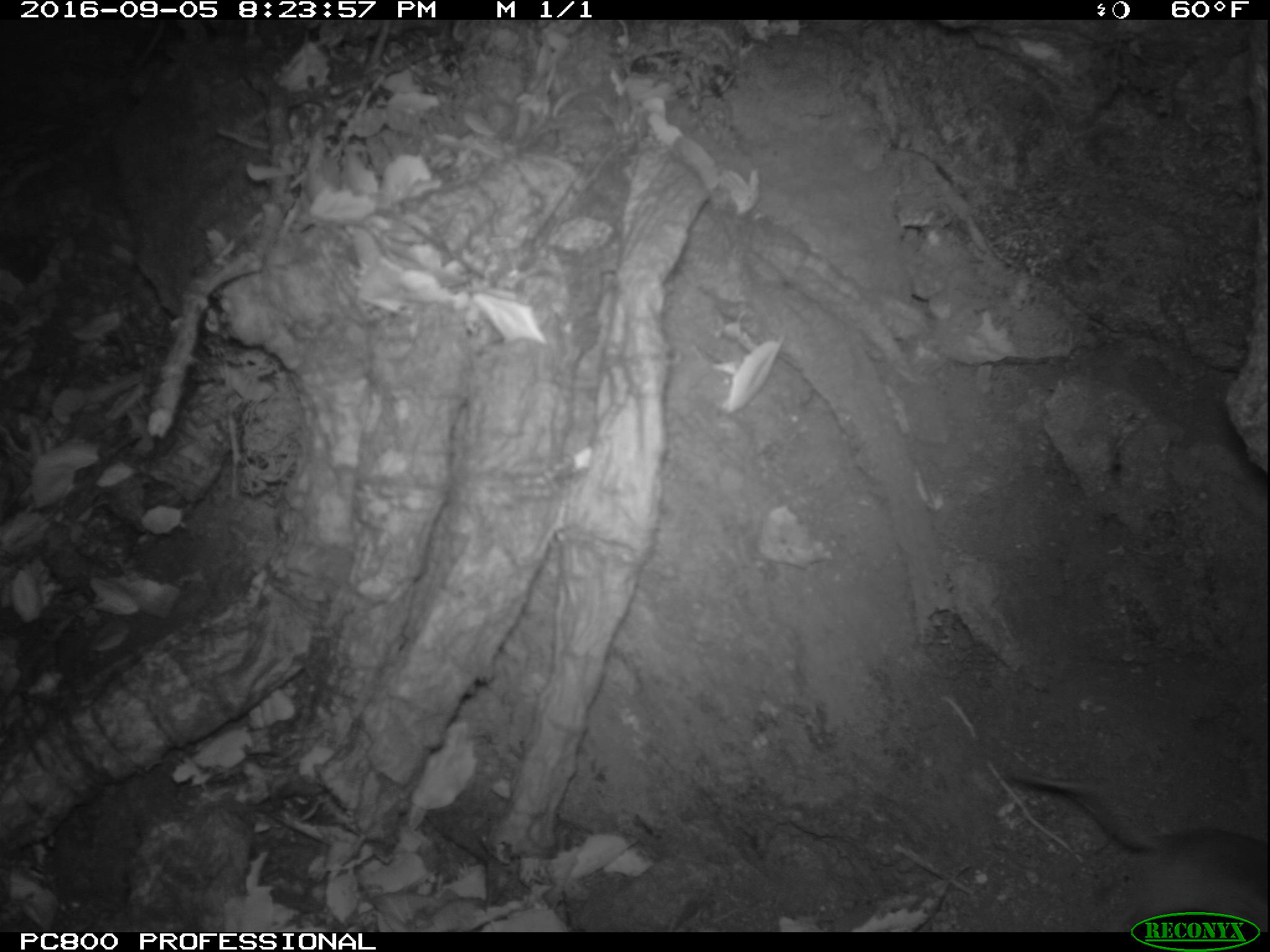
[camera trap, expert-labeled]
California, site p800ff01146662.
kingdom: Animalia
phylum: Chordata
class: Mammalia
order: Rodentia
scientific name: Rodentia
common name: rodent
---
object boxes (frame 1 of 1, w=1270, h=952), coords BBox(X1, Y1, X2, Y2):
rodent: BBox(1010, 766, 1269, 932)